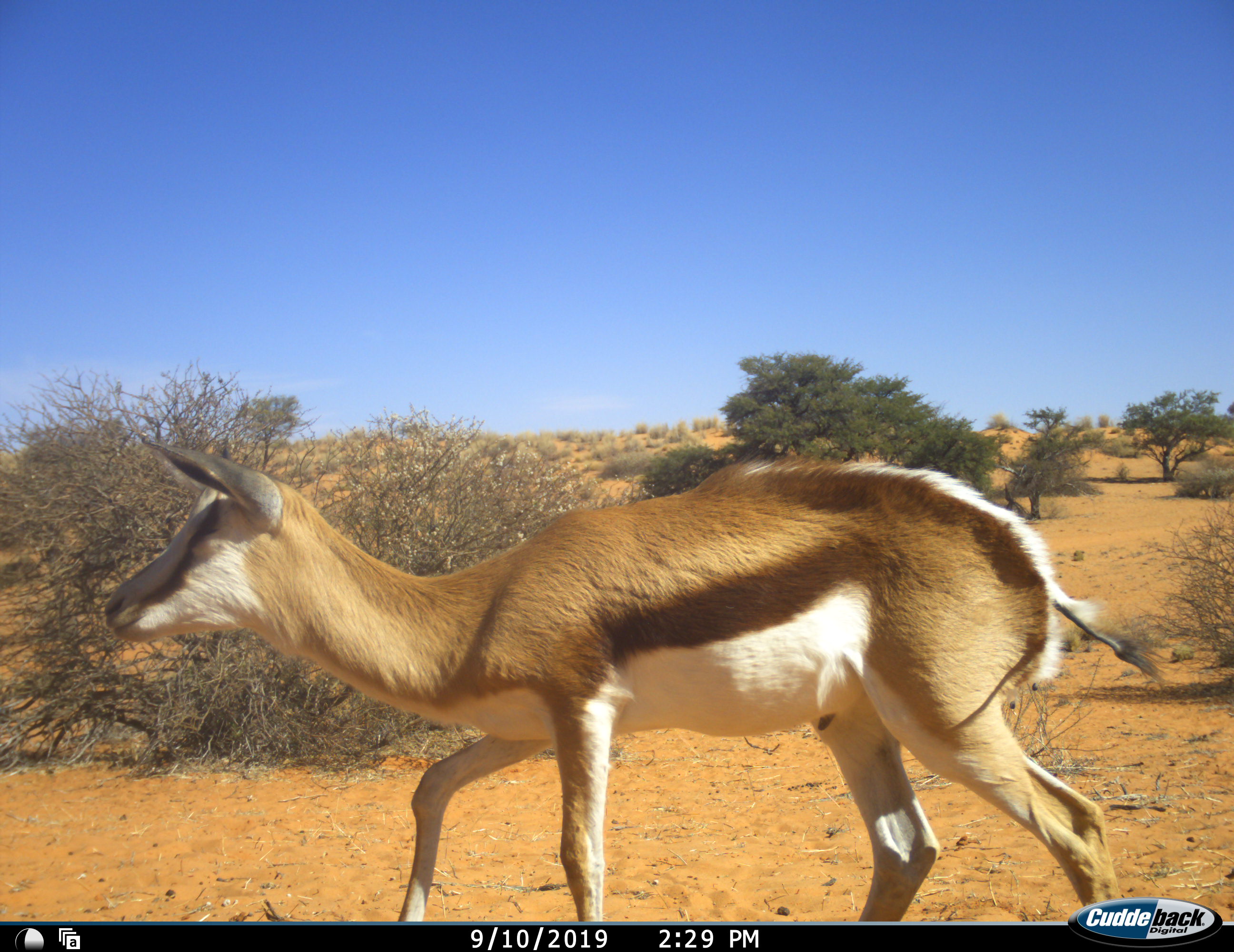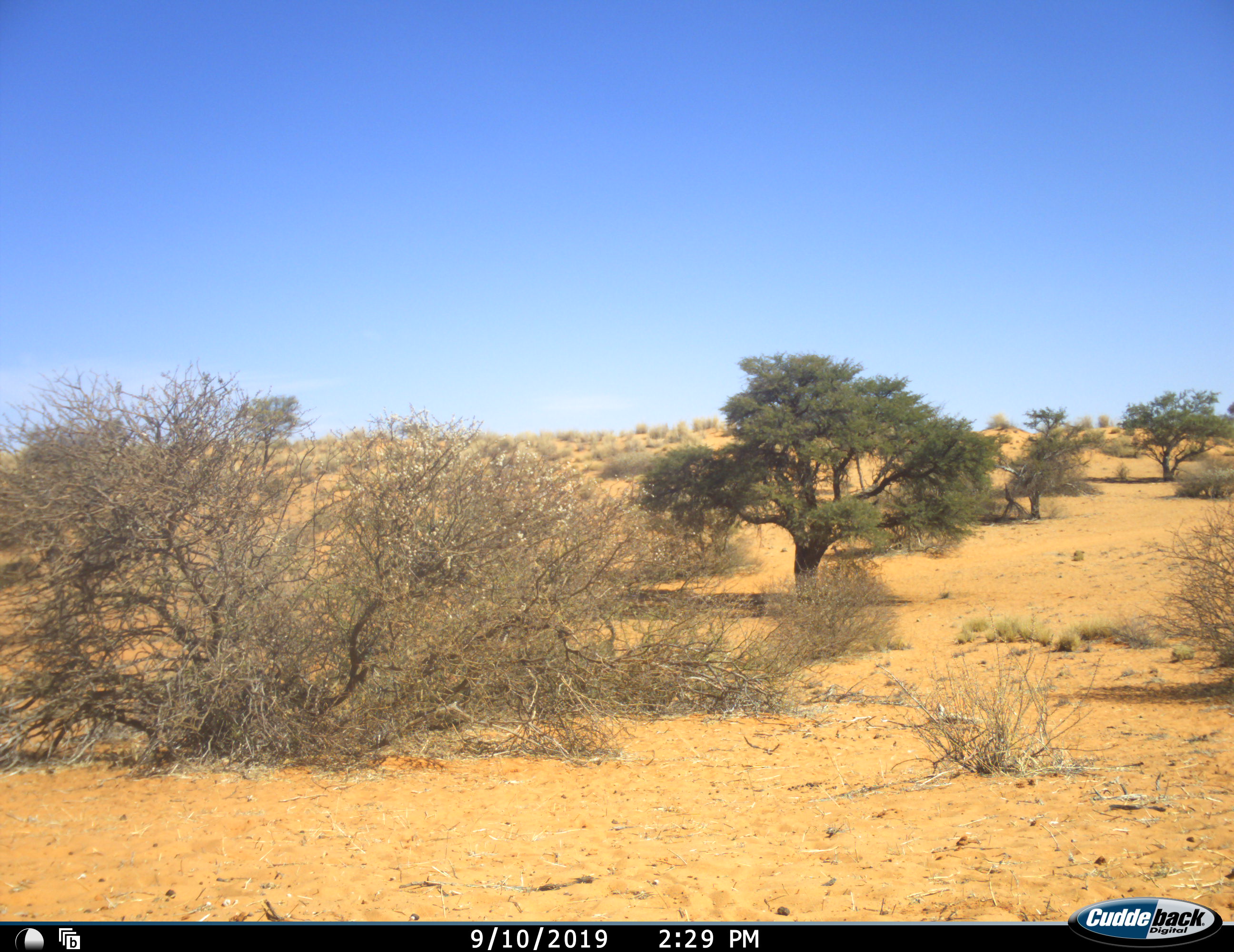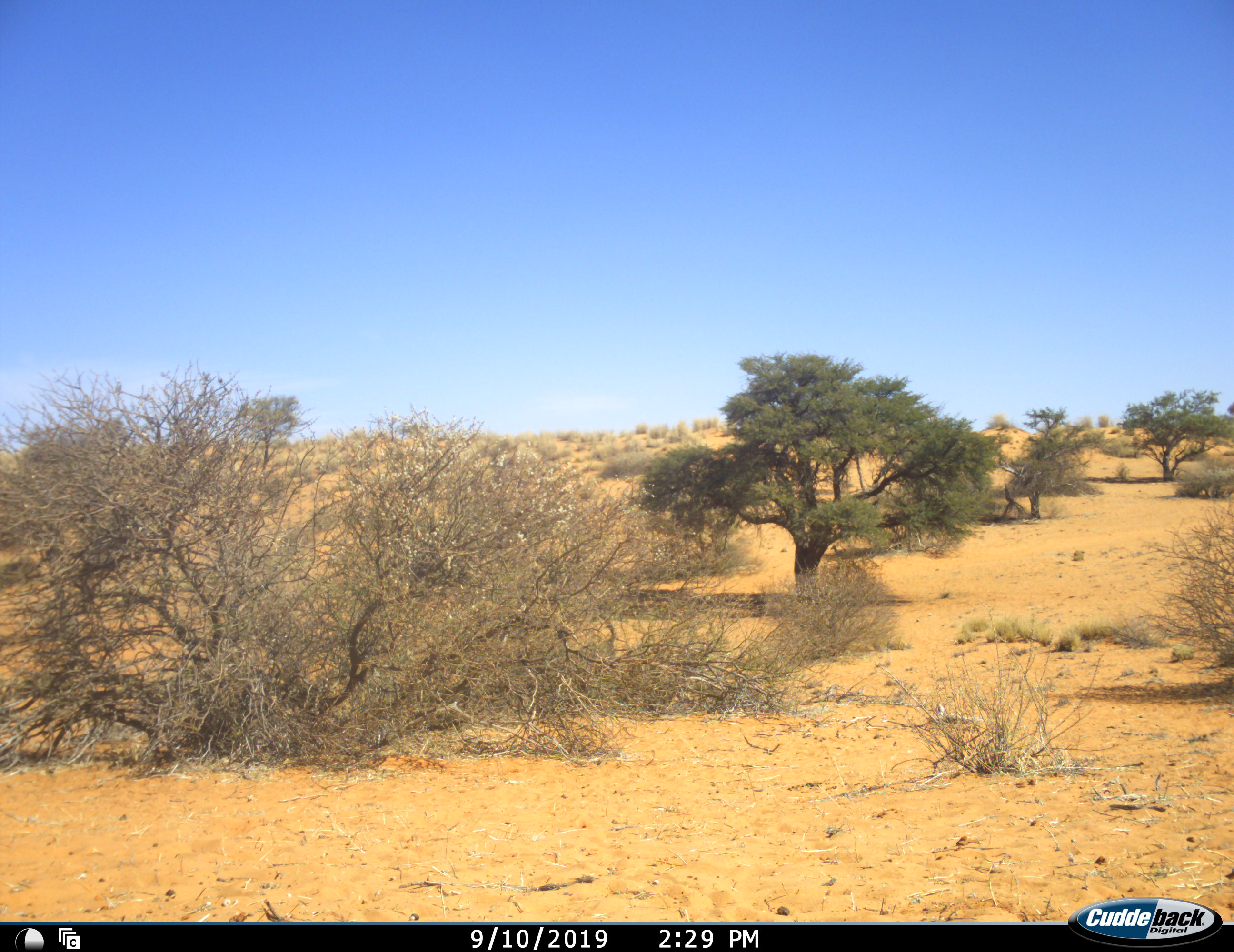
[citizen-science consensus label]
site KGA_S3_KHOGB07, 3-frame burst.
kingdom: Animalia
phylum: Chordata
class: Mammalia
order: Artiodactyla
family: Bovidae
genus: Antidorcas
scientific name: Antidorcas marsupialis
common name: springbok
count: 1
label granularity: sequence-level